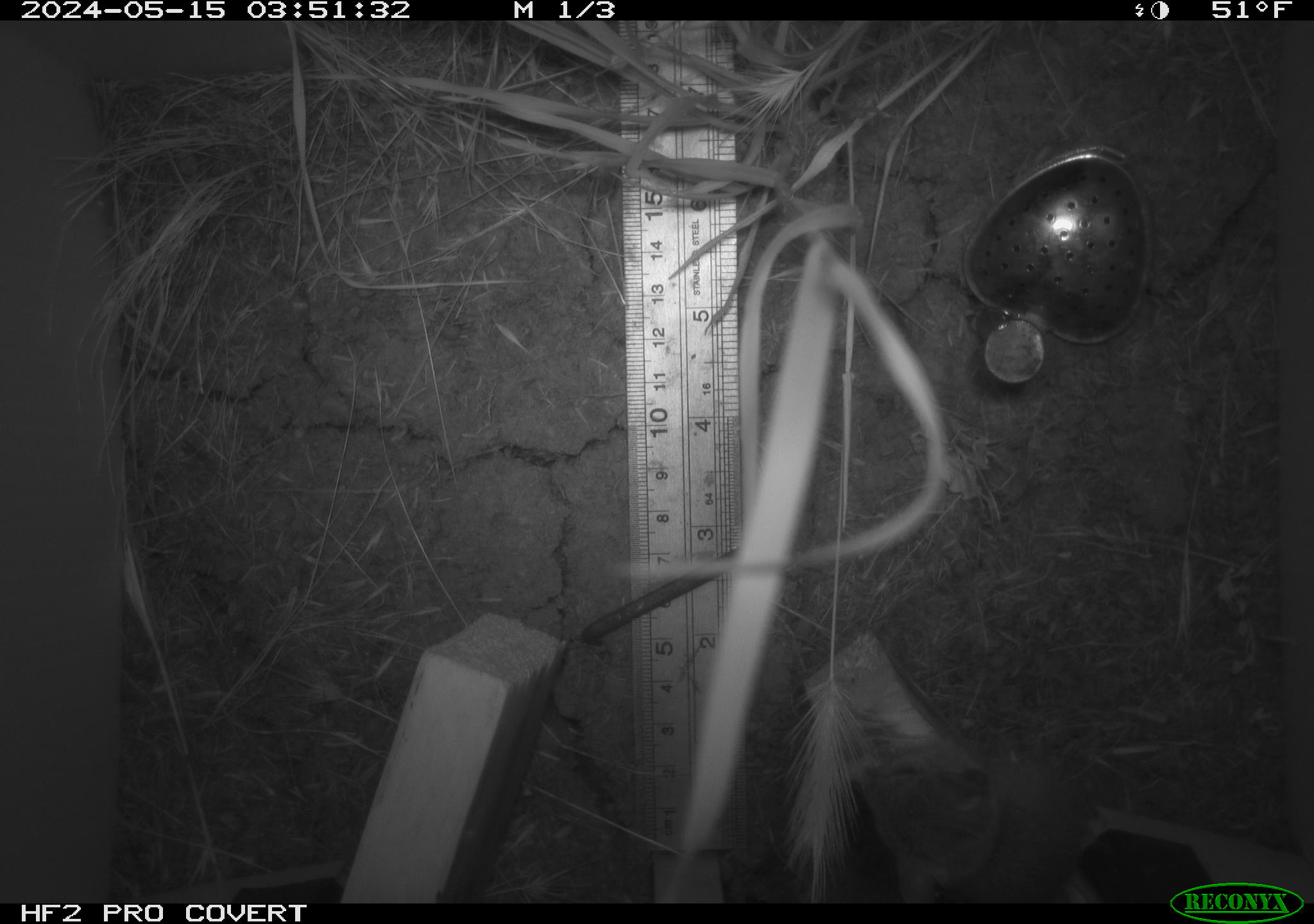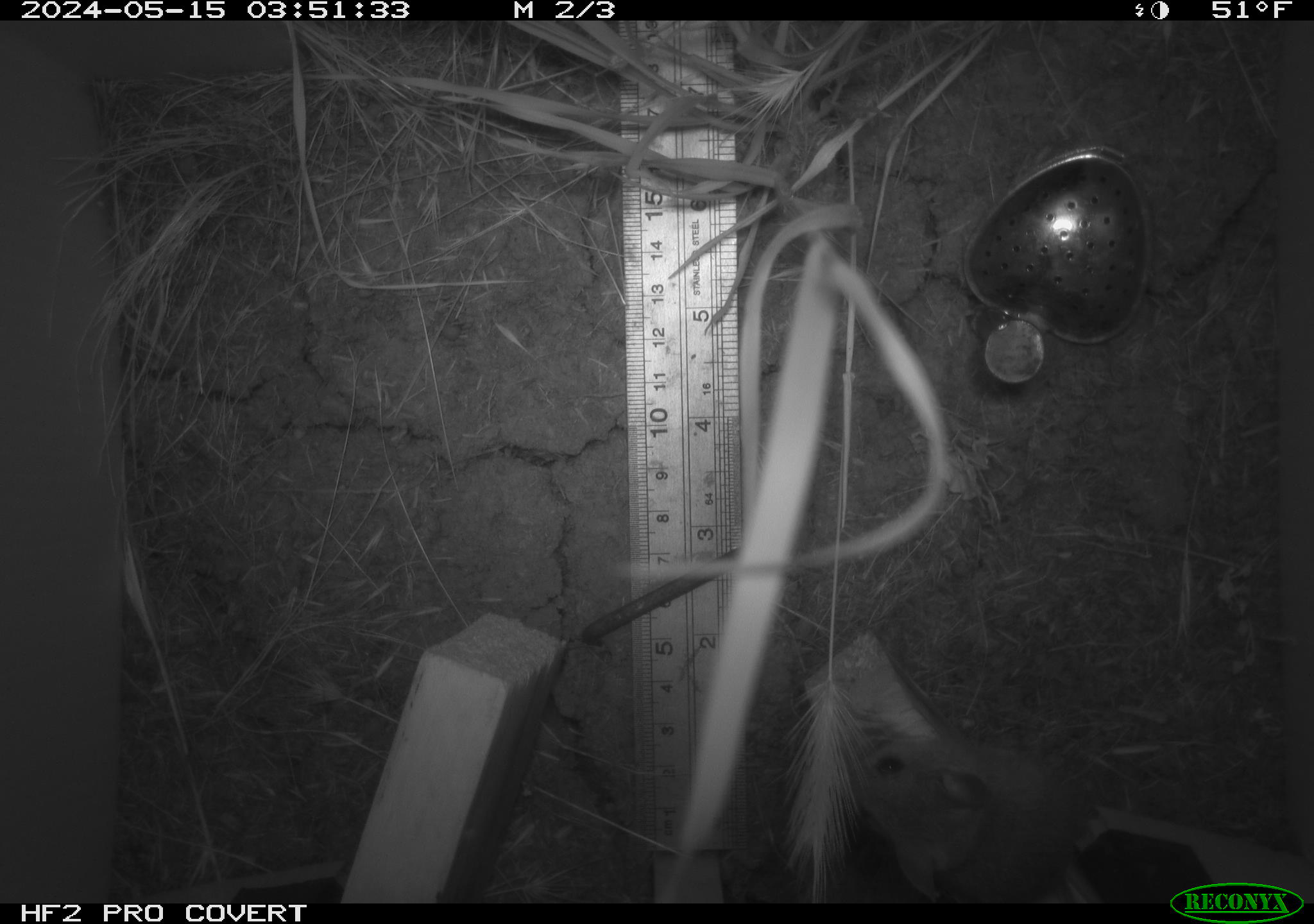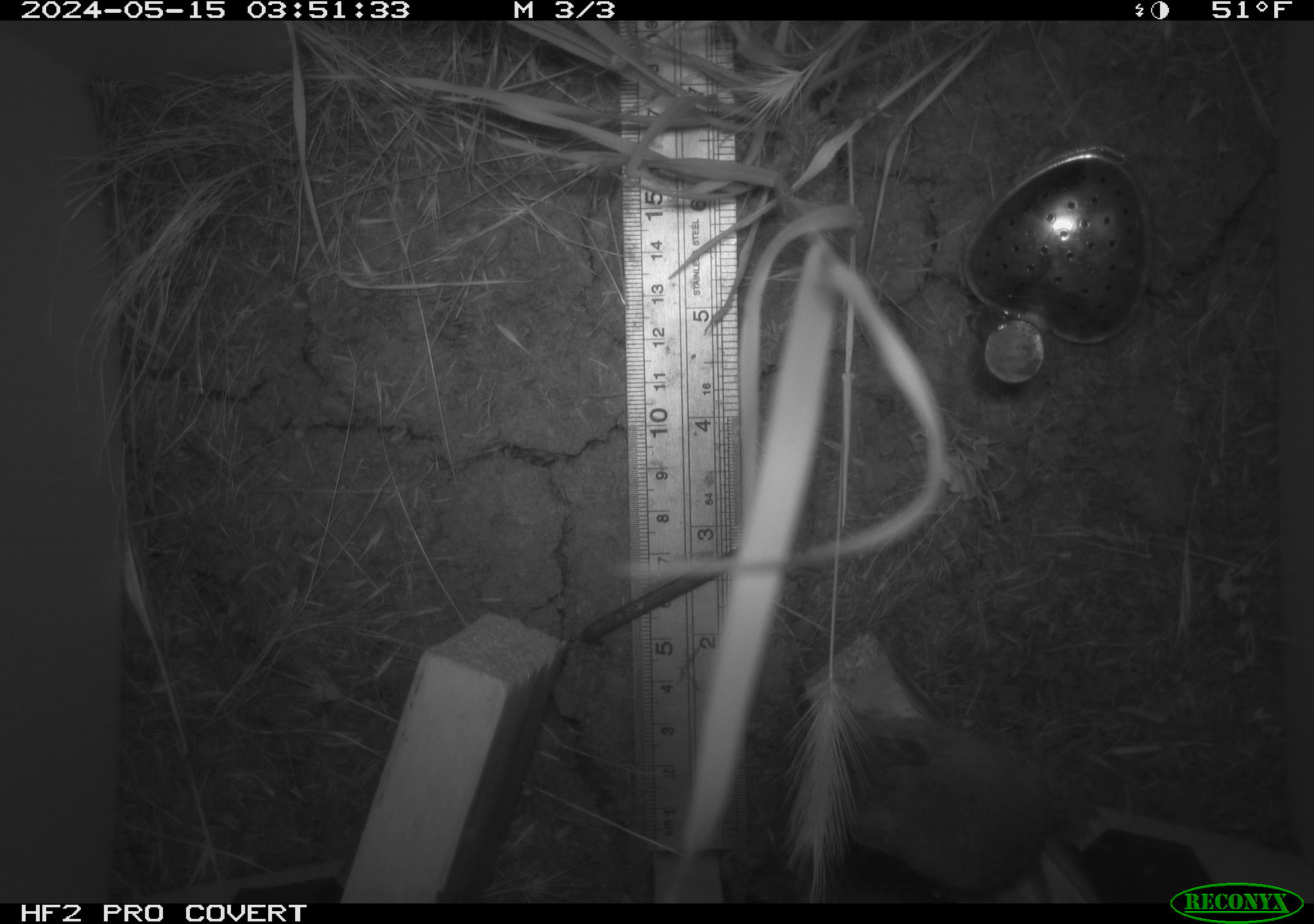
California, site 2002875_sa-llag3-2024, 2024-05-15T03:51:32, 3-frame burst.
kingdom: Animalia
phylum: Chordata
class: Mammalia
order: Rodentia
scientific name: Rodentia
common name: rodent